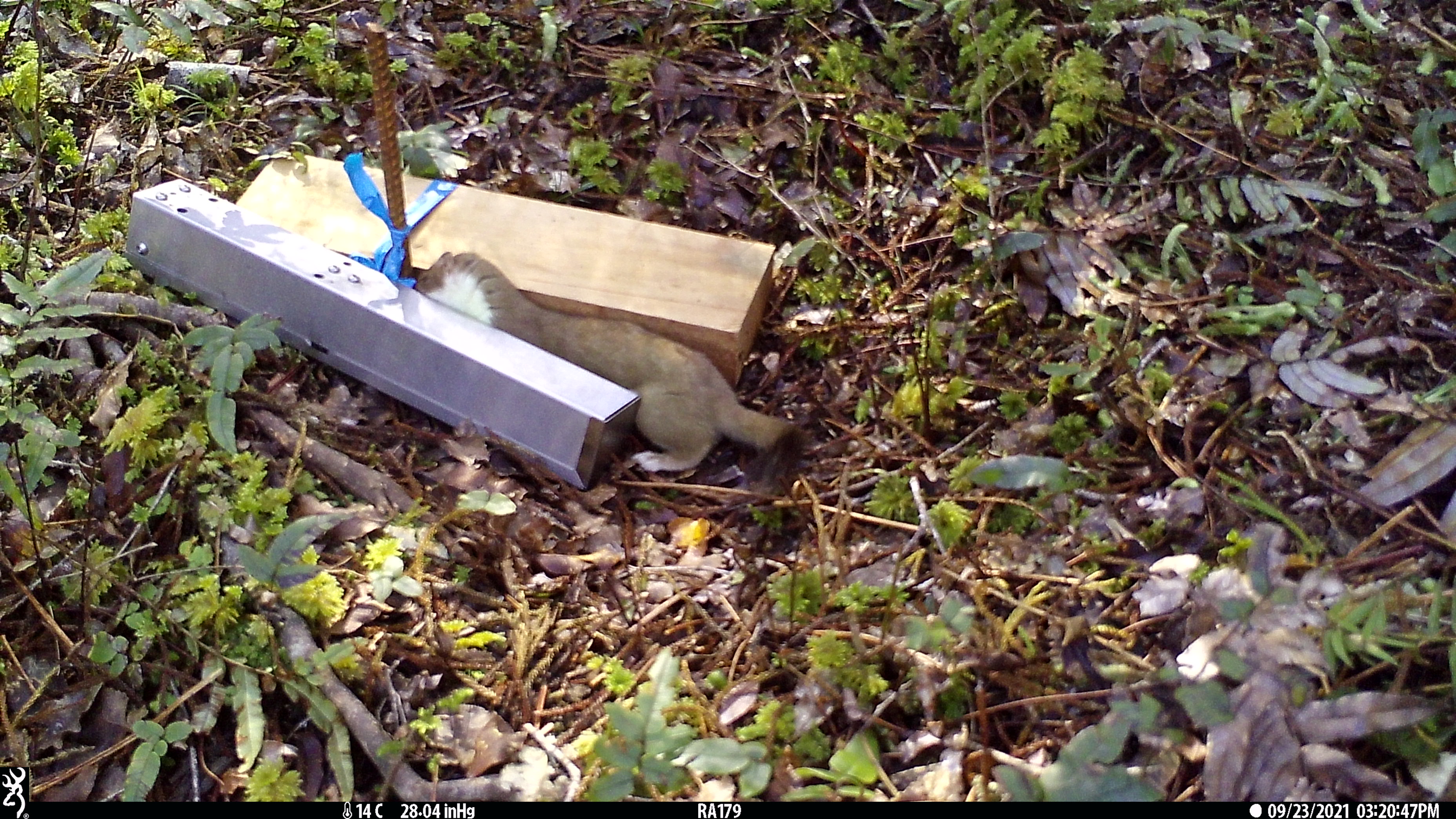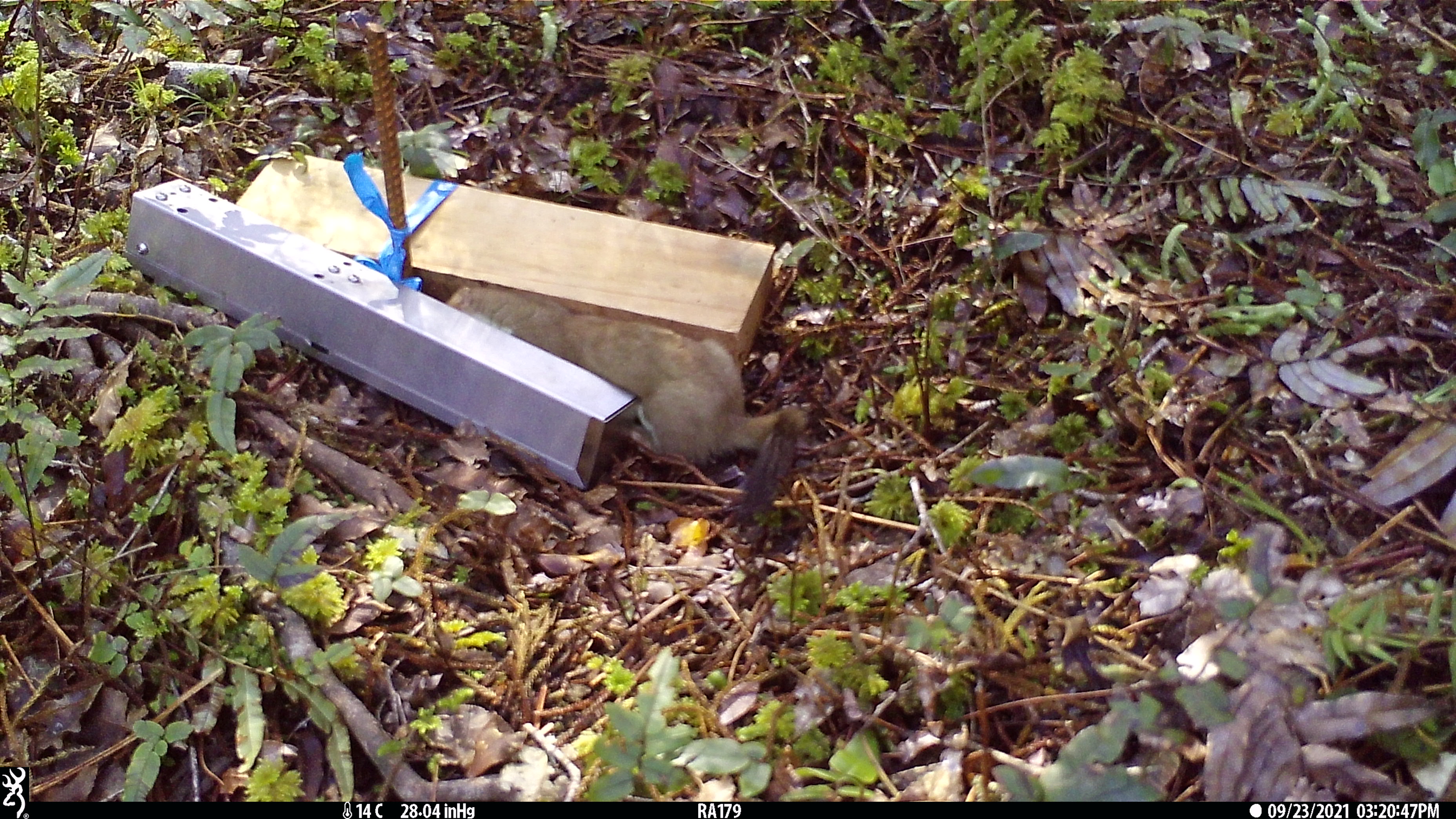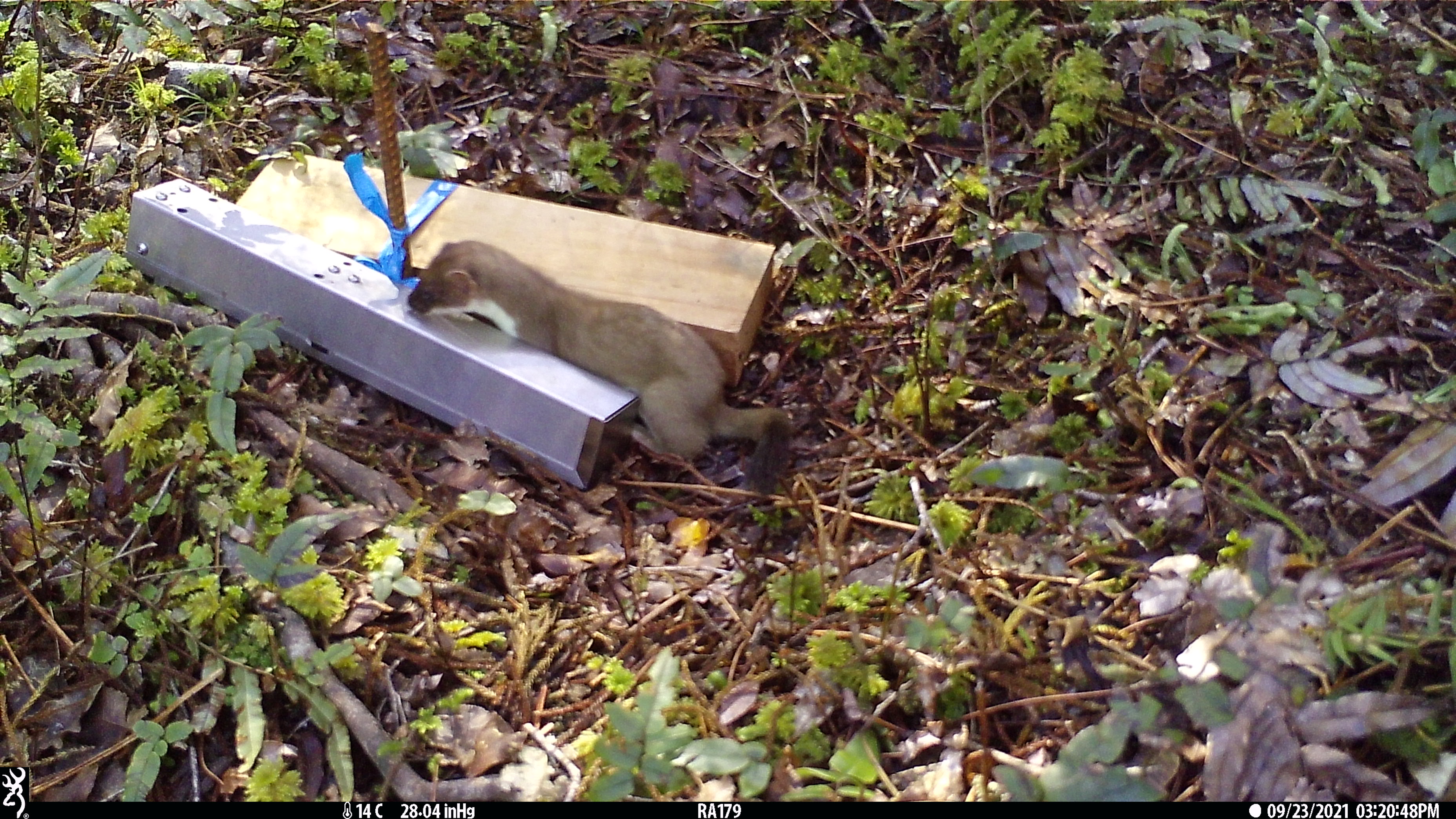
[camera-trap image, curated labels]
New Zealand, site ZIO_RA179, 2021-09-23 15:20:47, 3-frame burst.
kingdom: Animalia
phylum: Chordata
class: Mammalia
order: Carnivora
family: Mustelidae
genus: Mustela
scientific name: Mustela erminea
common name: stoat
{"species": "stoat (Mustela erminea)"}